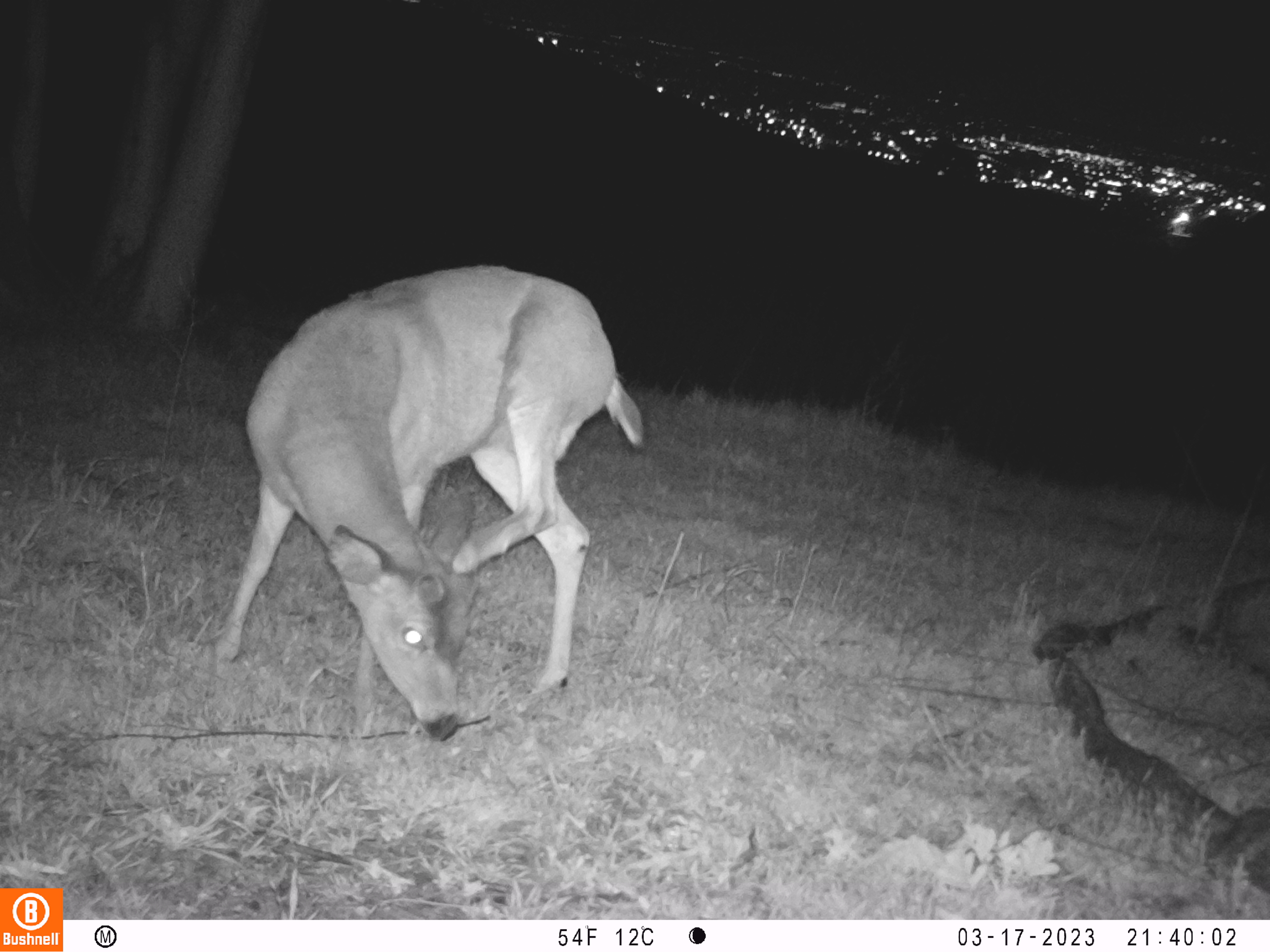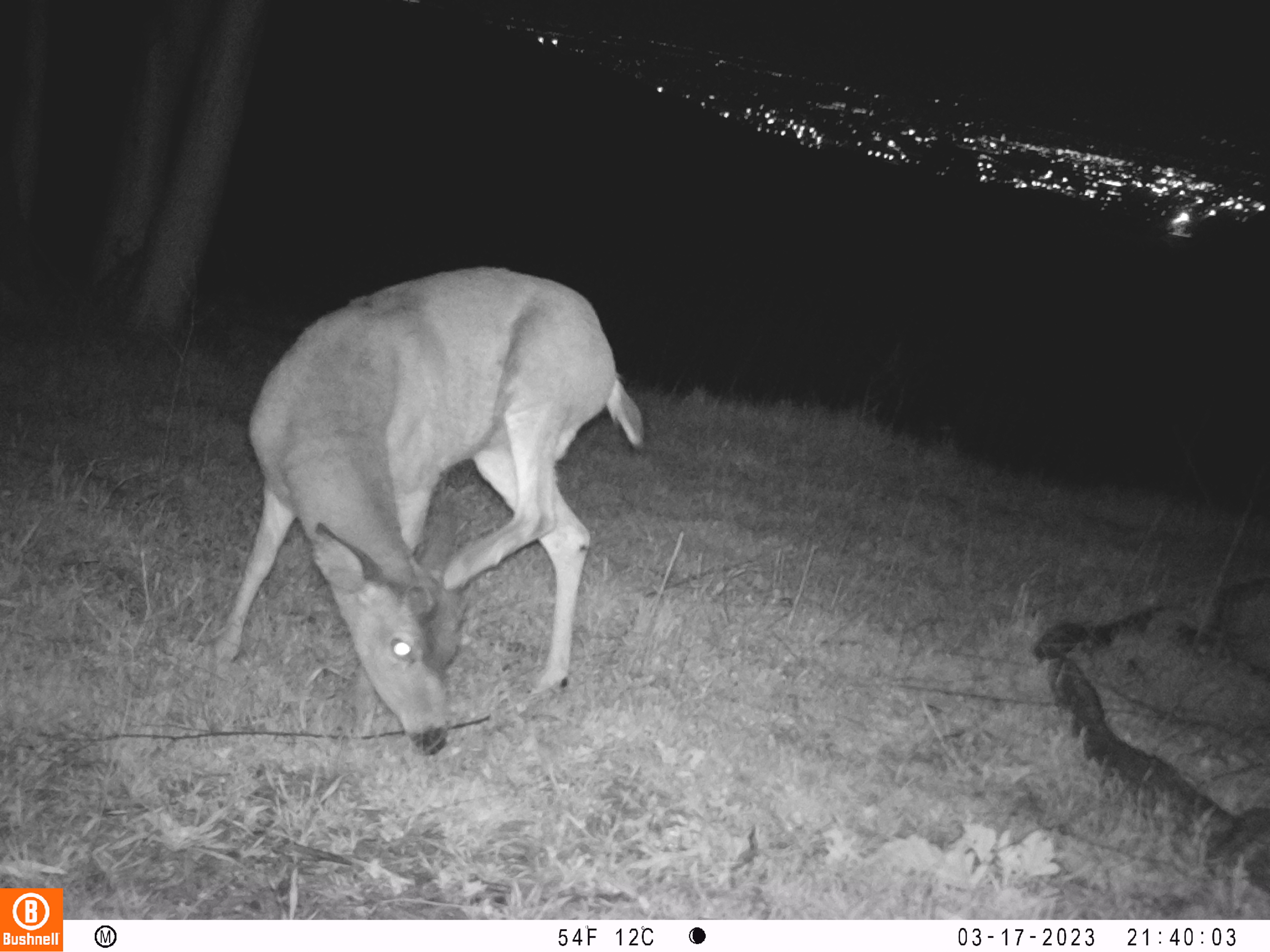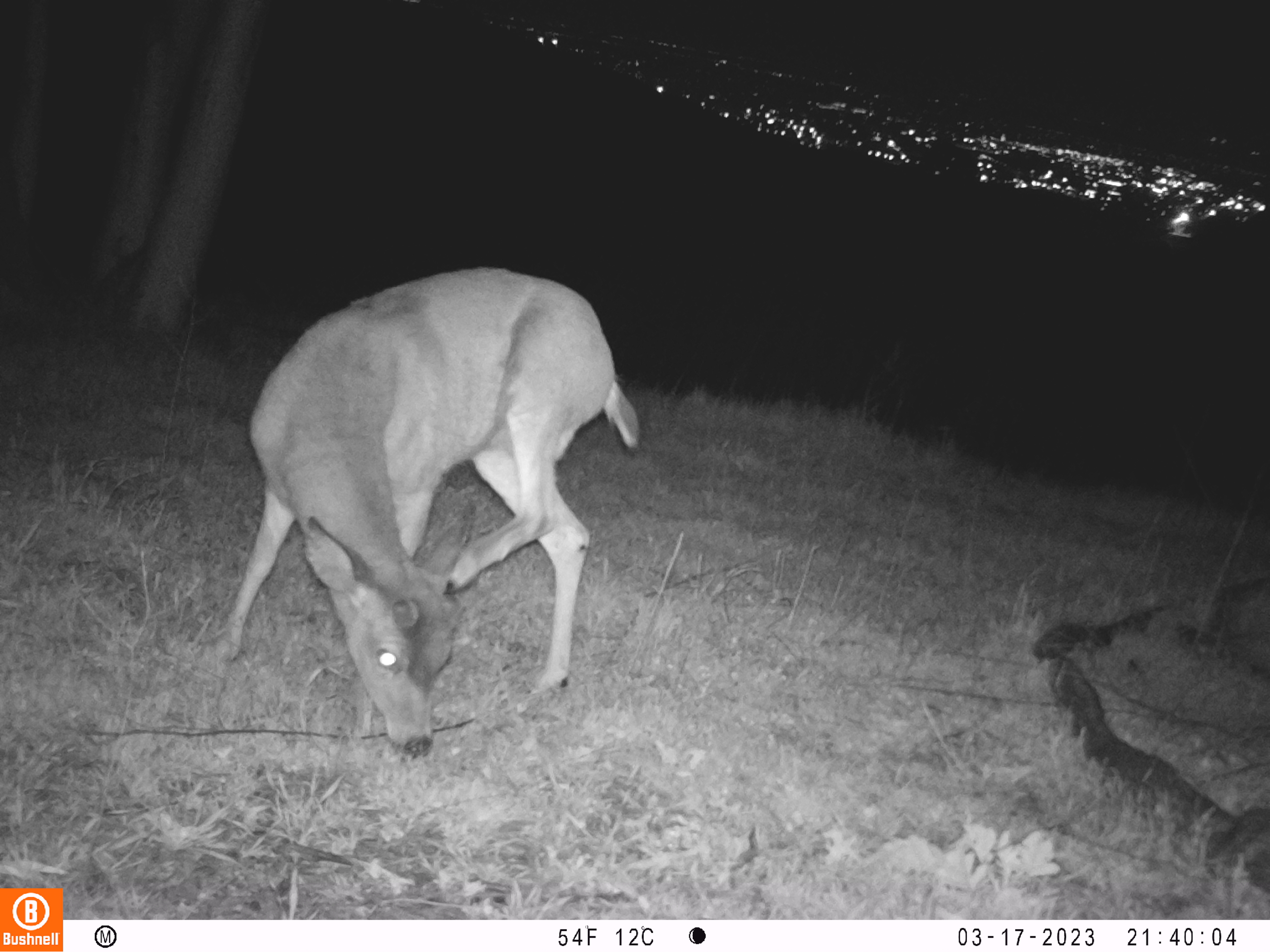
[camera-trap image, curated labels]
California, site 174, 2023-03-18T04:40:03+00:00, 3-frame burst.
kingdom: Animalia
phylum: Chordata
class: Mammalia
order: Artiodactyla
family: Cervidae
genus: Odocoileus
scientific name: Odocoileus hemionus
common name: mule deer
Mule deer (Odocoileus hemionus).